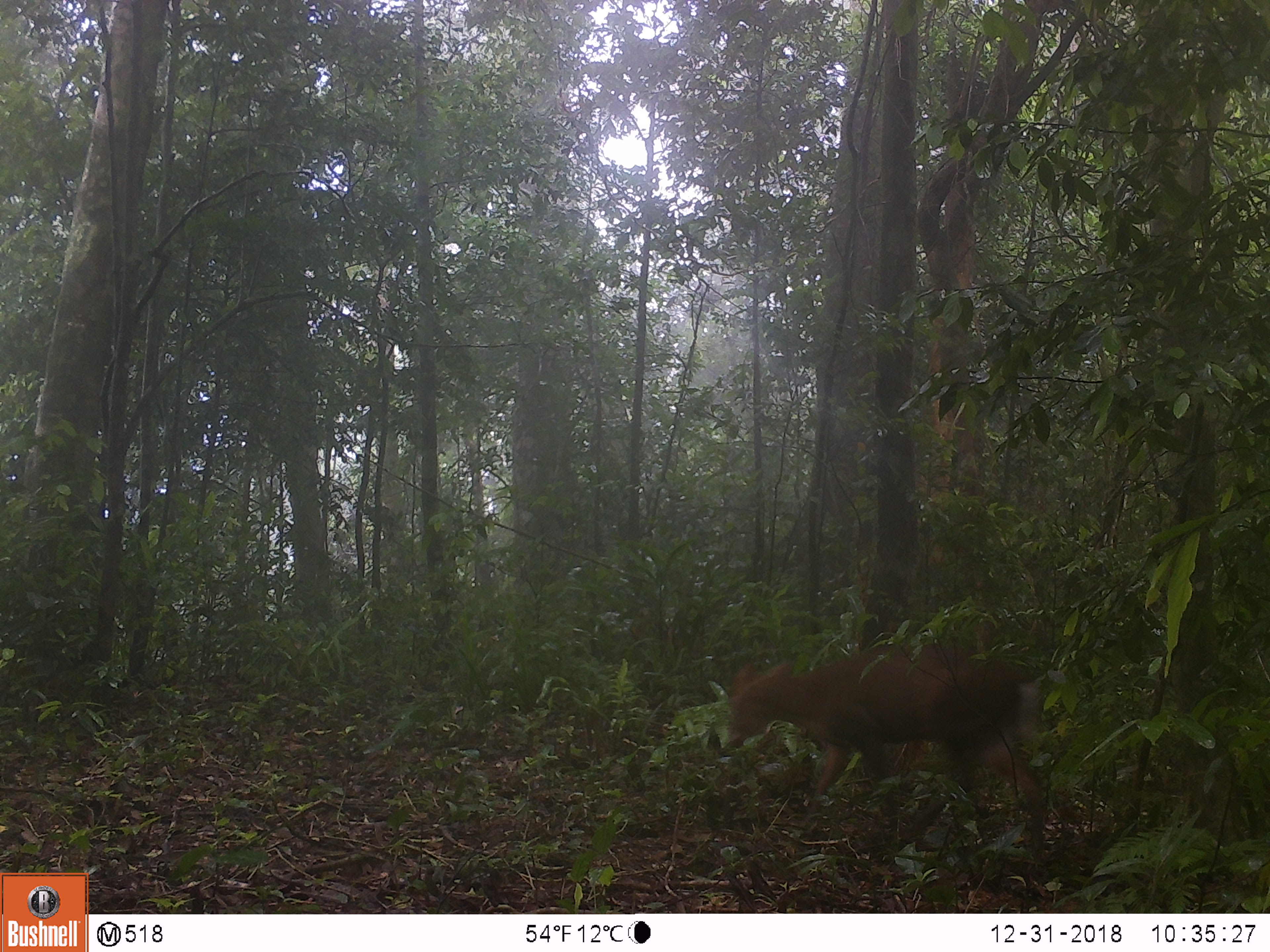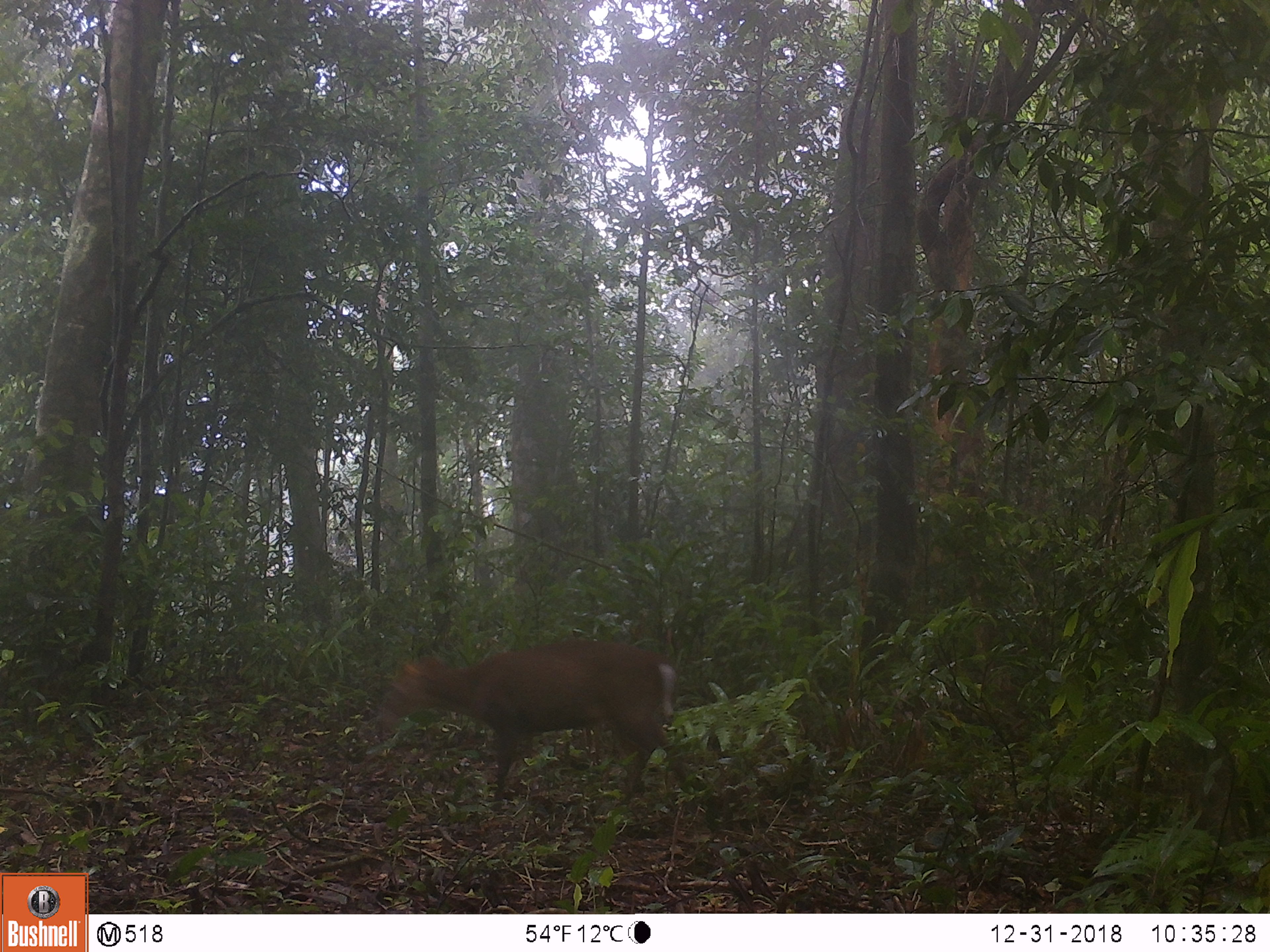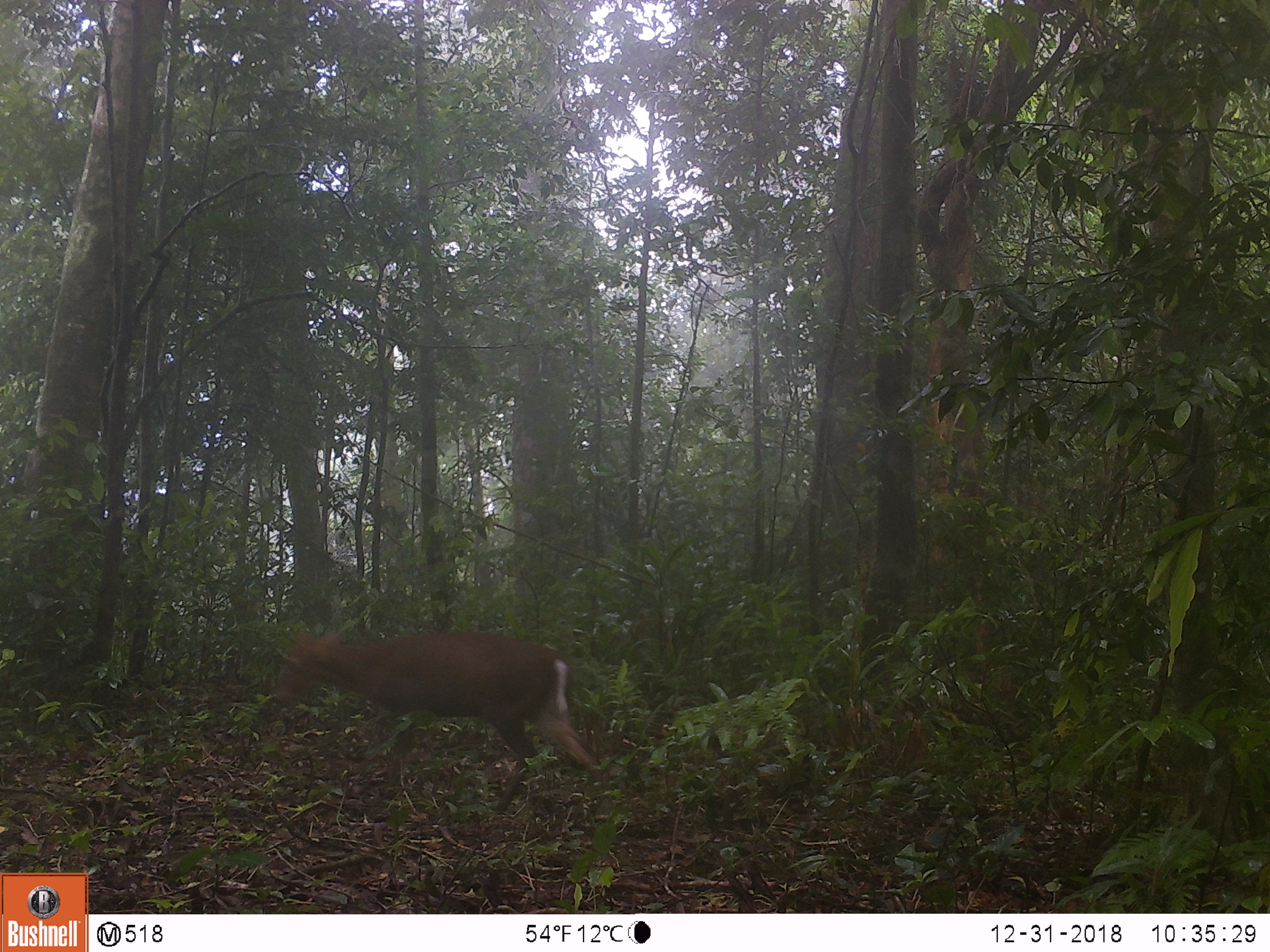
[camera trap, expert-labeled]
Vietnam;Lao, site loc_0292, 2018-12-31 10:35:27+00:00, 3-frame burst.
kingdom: Animalia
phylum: Chordata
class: Mammalia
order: Artiodactyla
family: Cervidae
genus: Muntiacus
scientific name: Muntiacus rooseveltorum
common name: roosevelt's muntjac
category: roosevelts muntjac group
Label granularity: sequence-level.